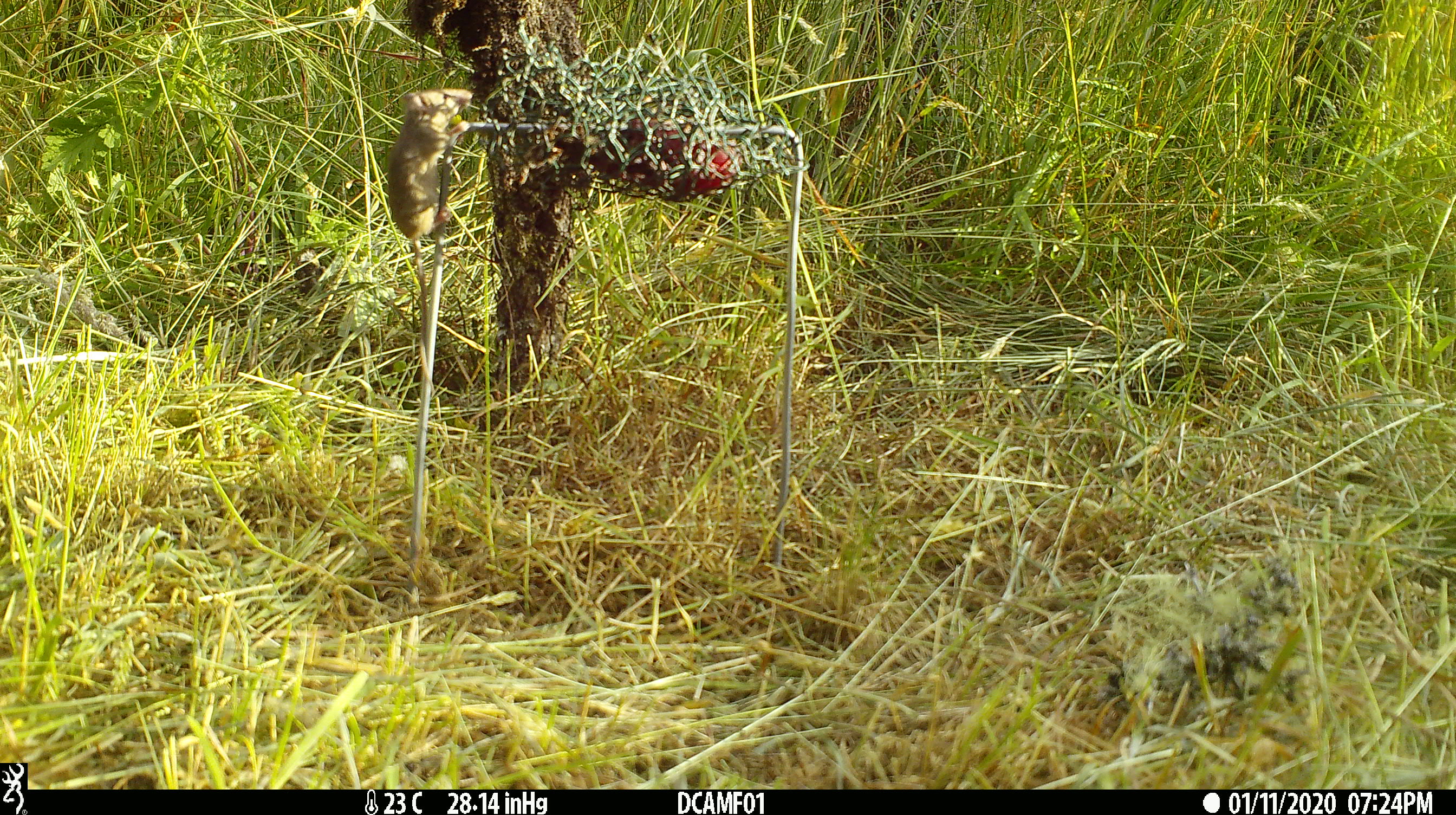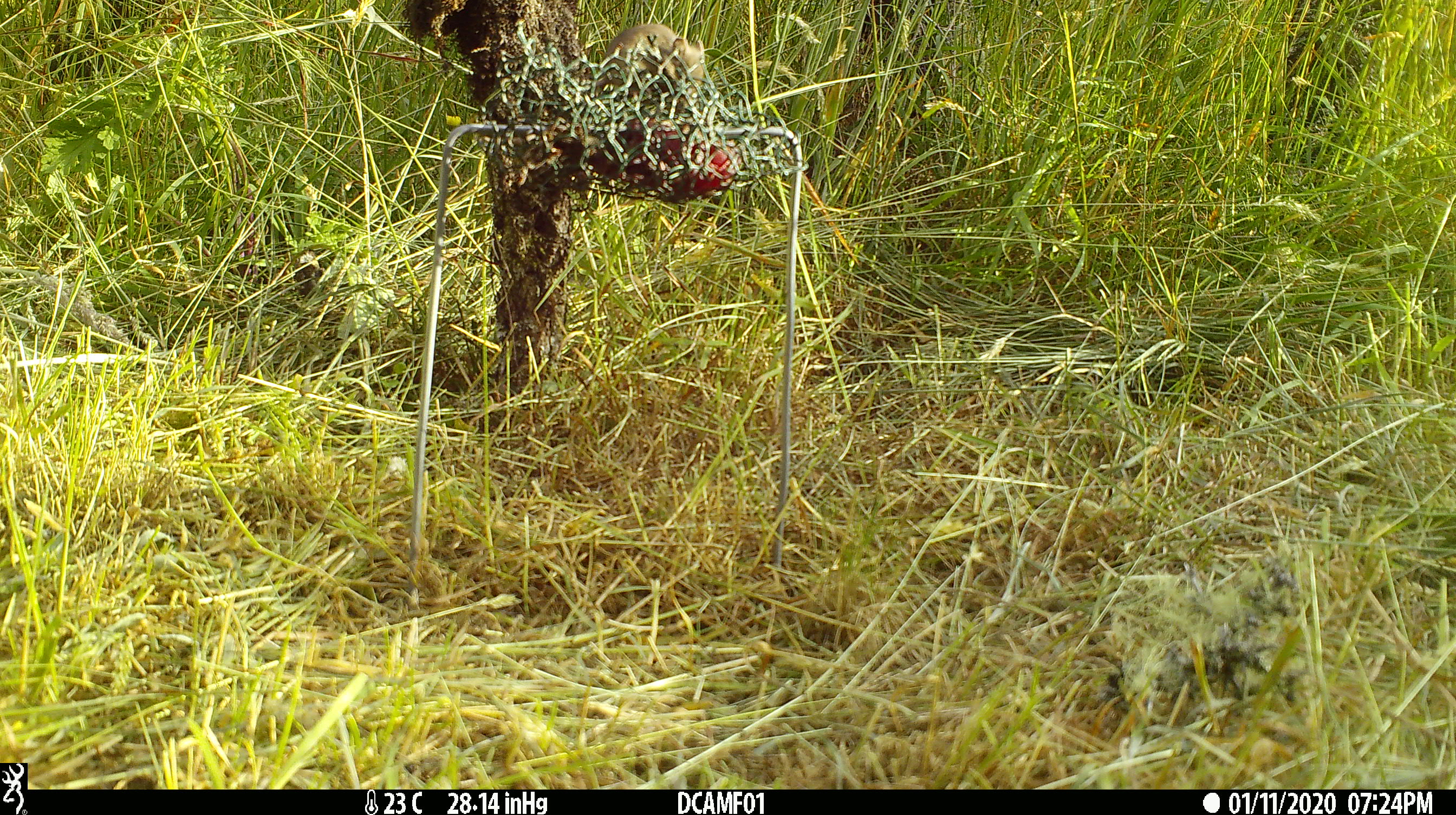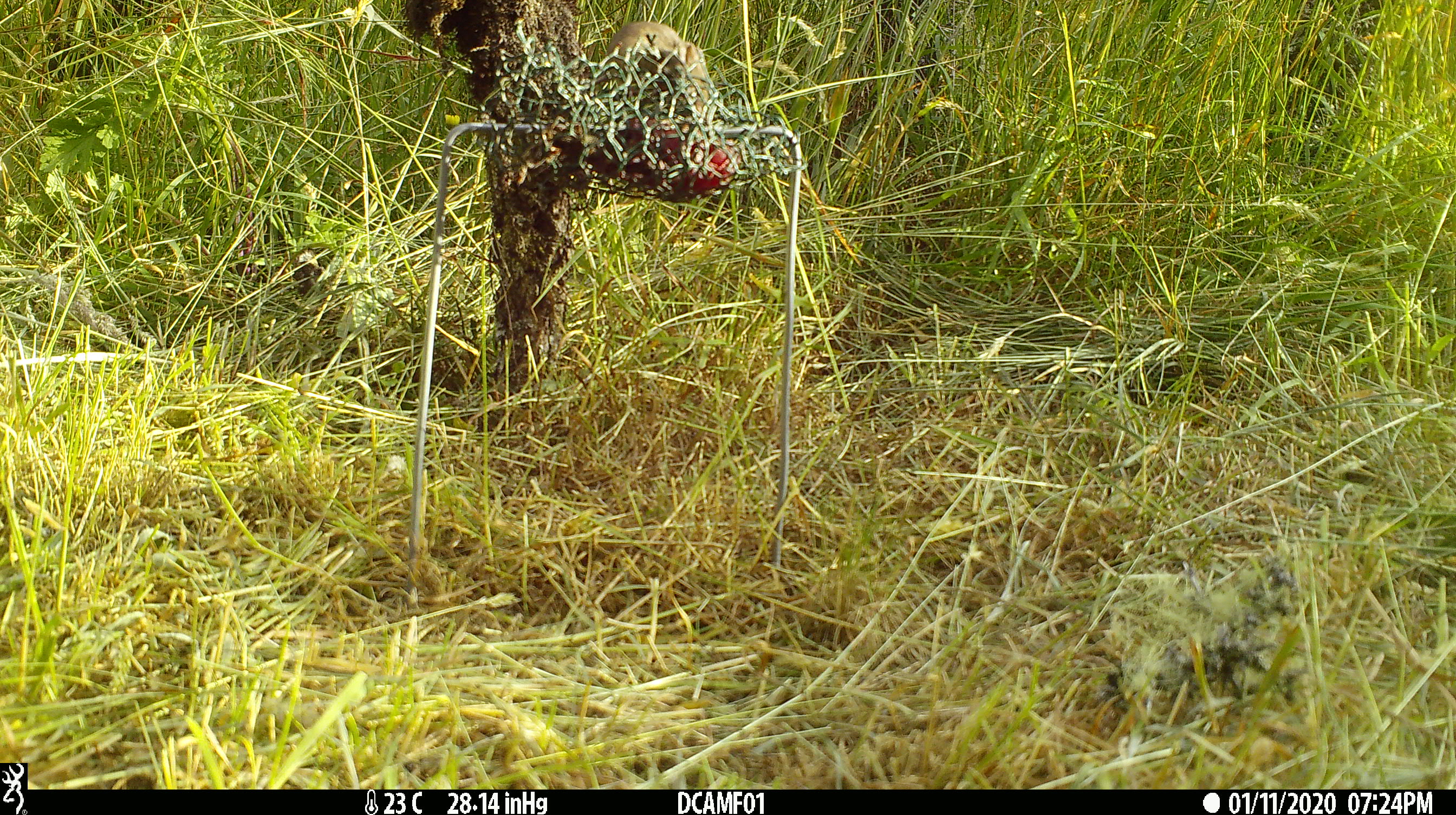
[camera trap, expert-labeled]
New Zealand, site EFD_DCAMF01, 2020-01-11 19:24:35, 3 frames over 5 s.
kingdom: Animalia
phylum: Chordata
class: Mammalia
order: Rodentia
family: Muridae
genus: Mus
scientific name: Mus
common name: mouse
Mouse (Mus).